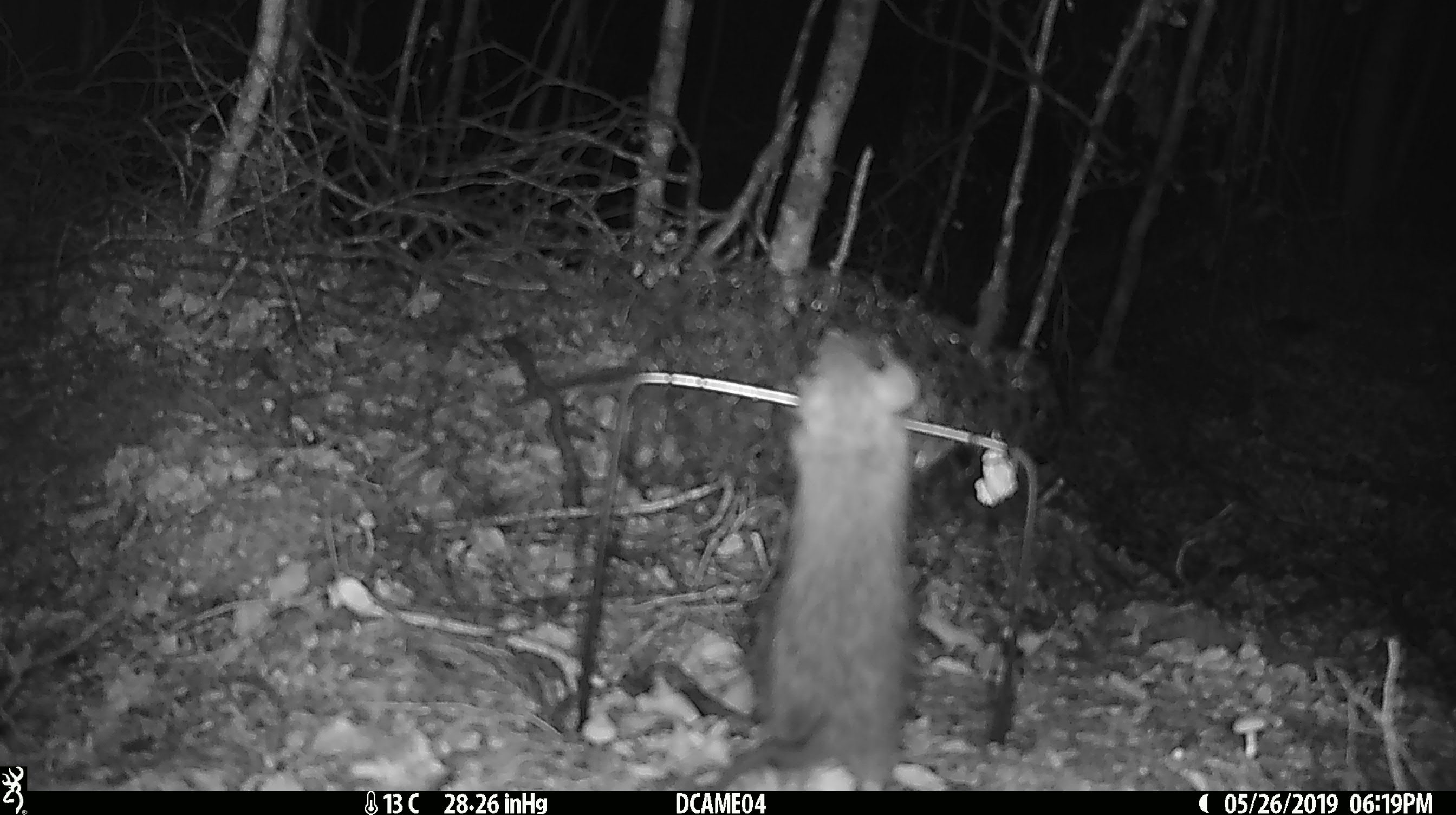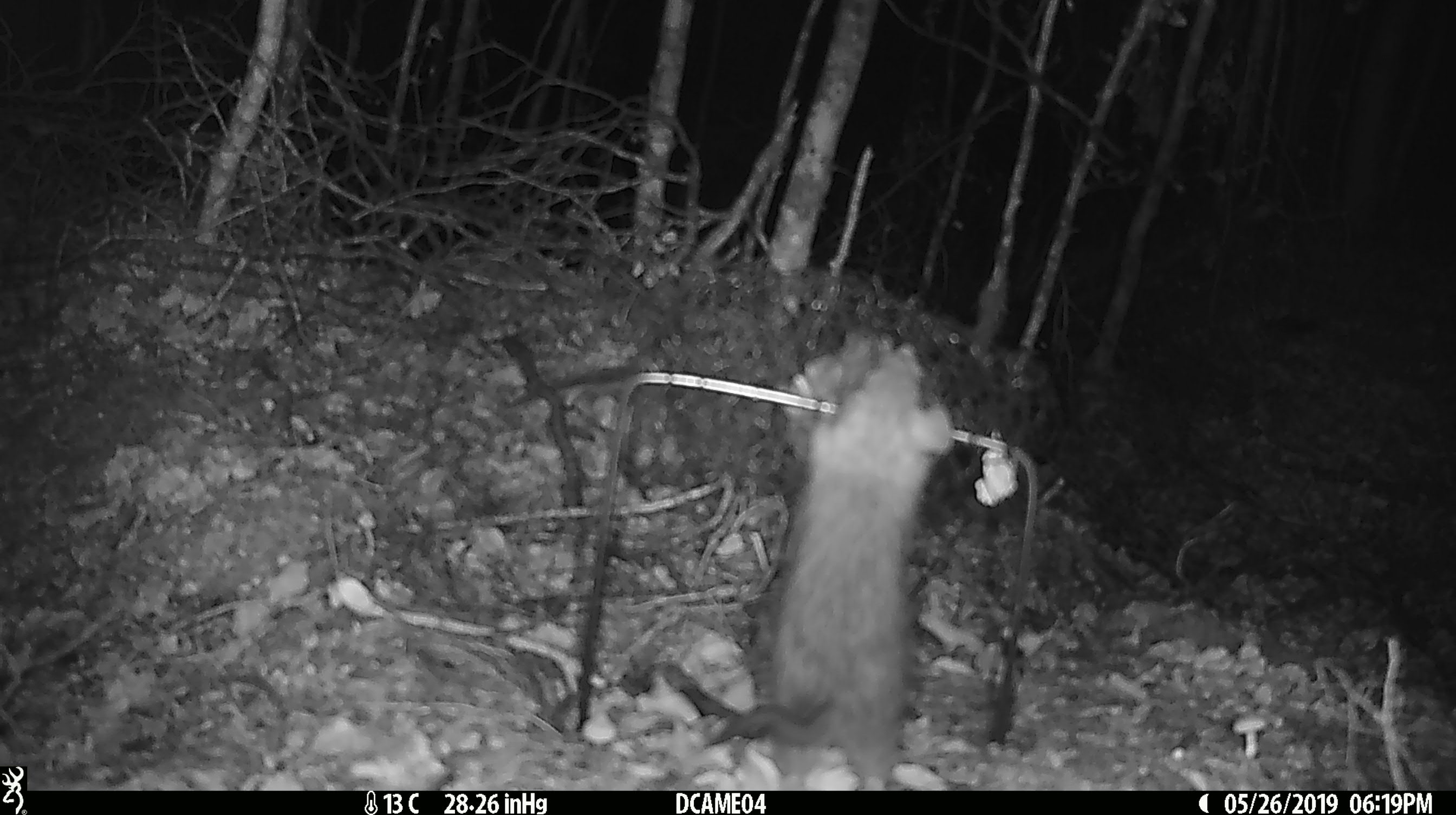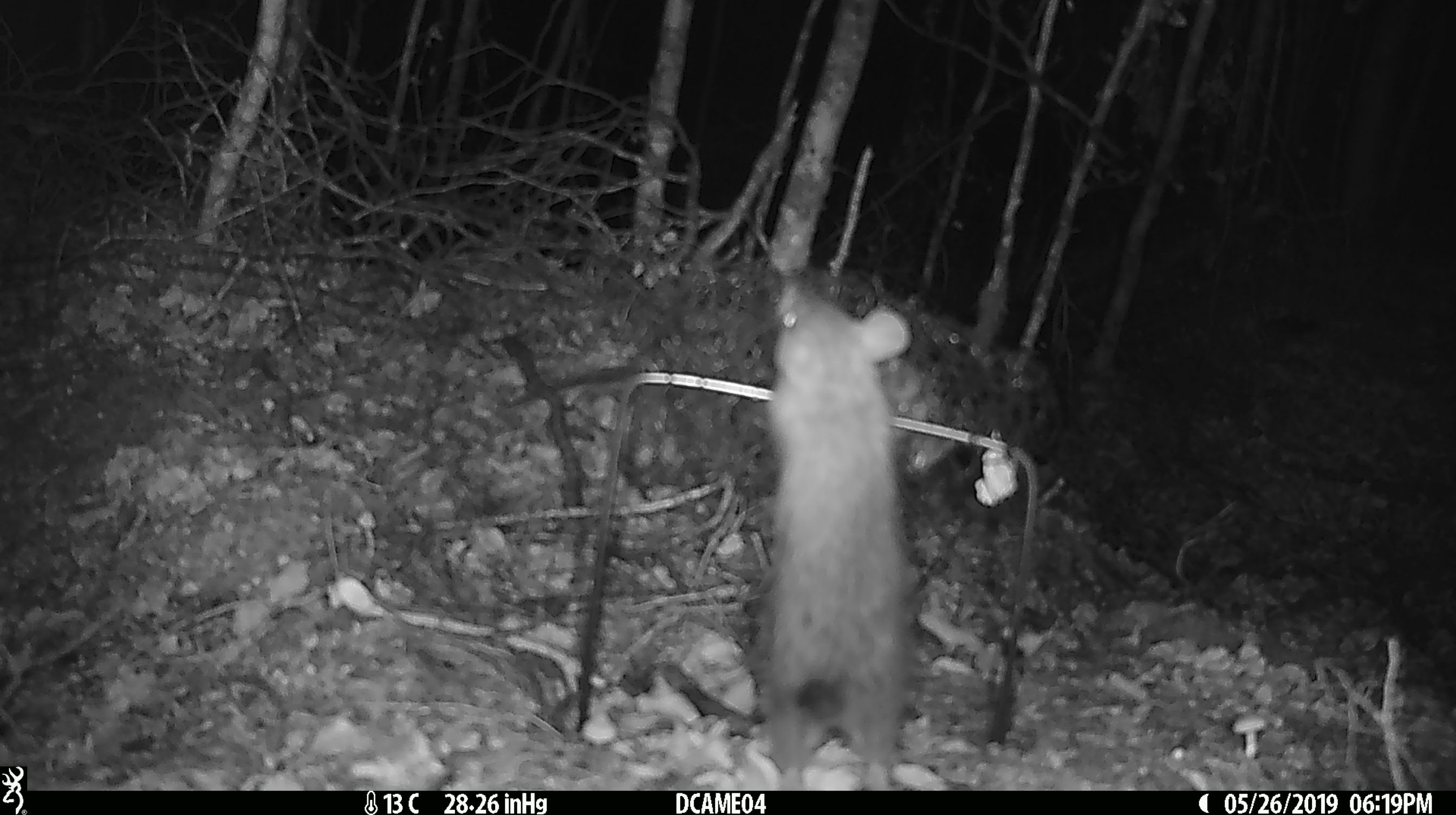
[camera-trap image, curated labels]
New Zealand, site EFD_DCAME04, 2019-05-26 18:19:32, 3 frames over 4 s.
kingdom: Animalia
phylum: Chordata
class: Mammalia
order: Rodentia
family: Muridae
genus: Rattus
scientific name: Rattus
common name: rat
Rat (Rattus).